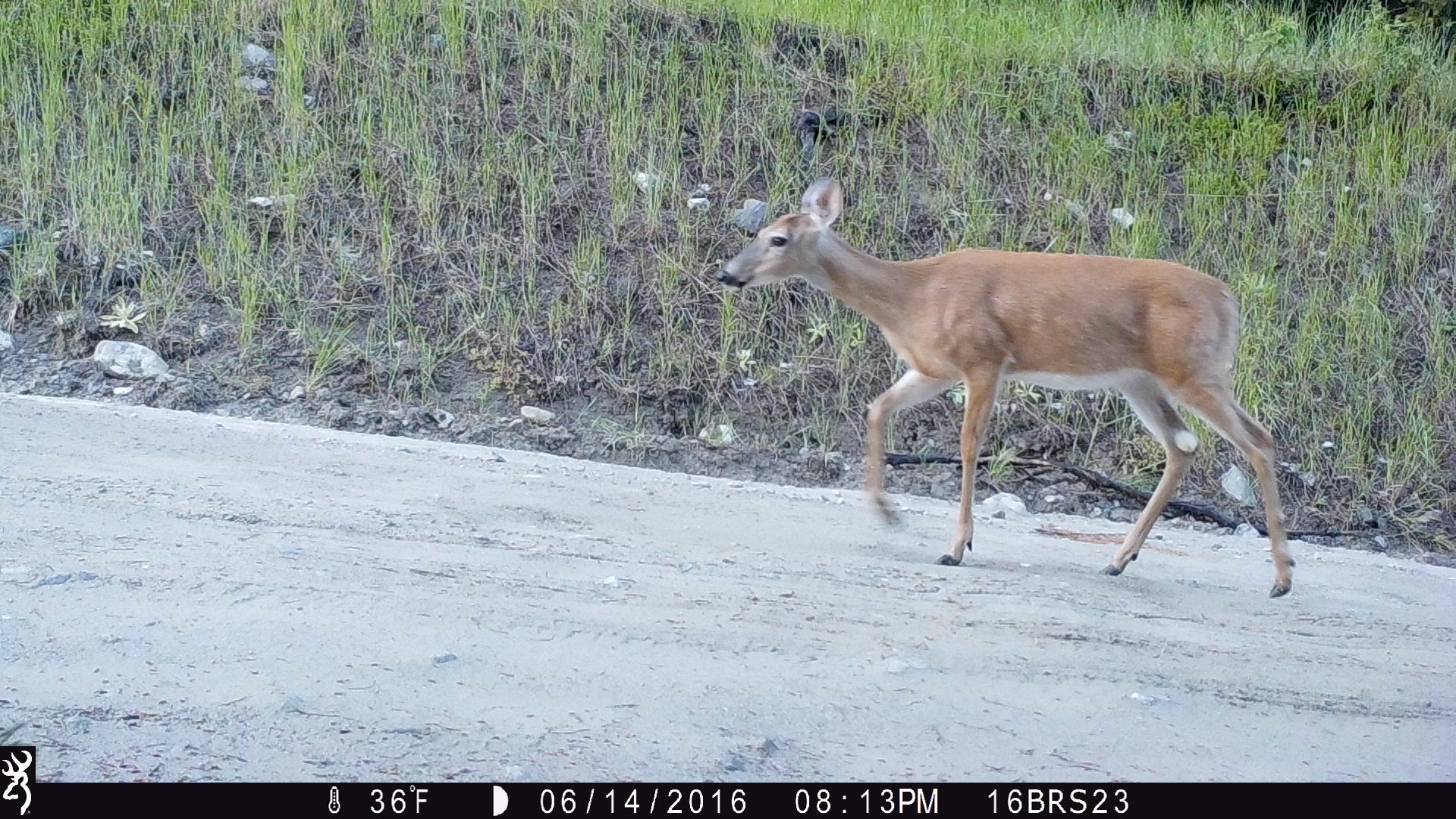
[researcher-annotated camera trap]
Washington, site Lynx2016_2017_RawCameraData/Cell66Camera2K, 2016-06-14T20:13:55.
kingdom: Animalia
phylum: Chordata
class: Mammalia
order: Artiodactyla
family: Cervidae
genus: Odocoileus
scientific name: Odocoileus virginianus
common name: white-tailed deer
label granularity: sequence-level